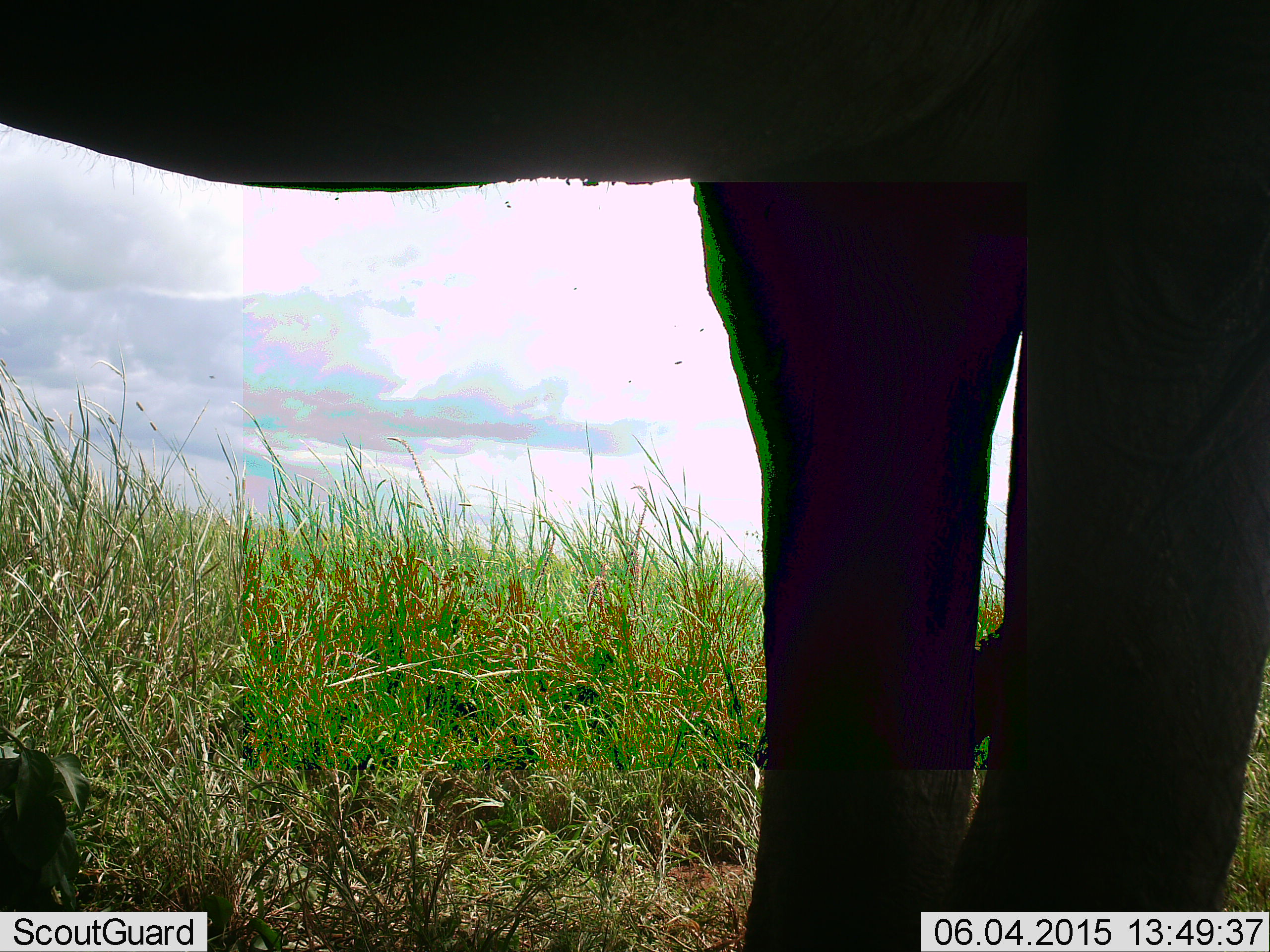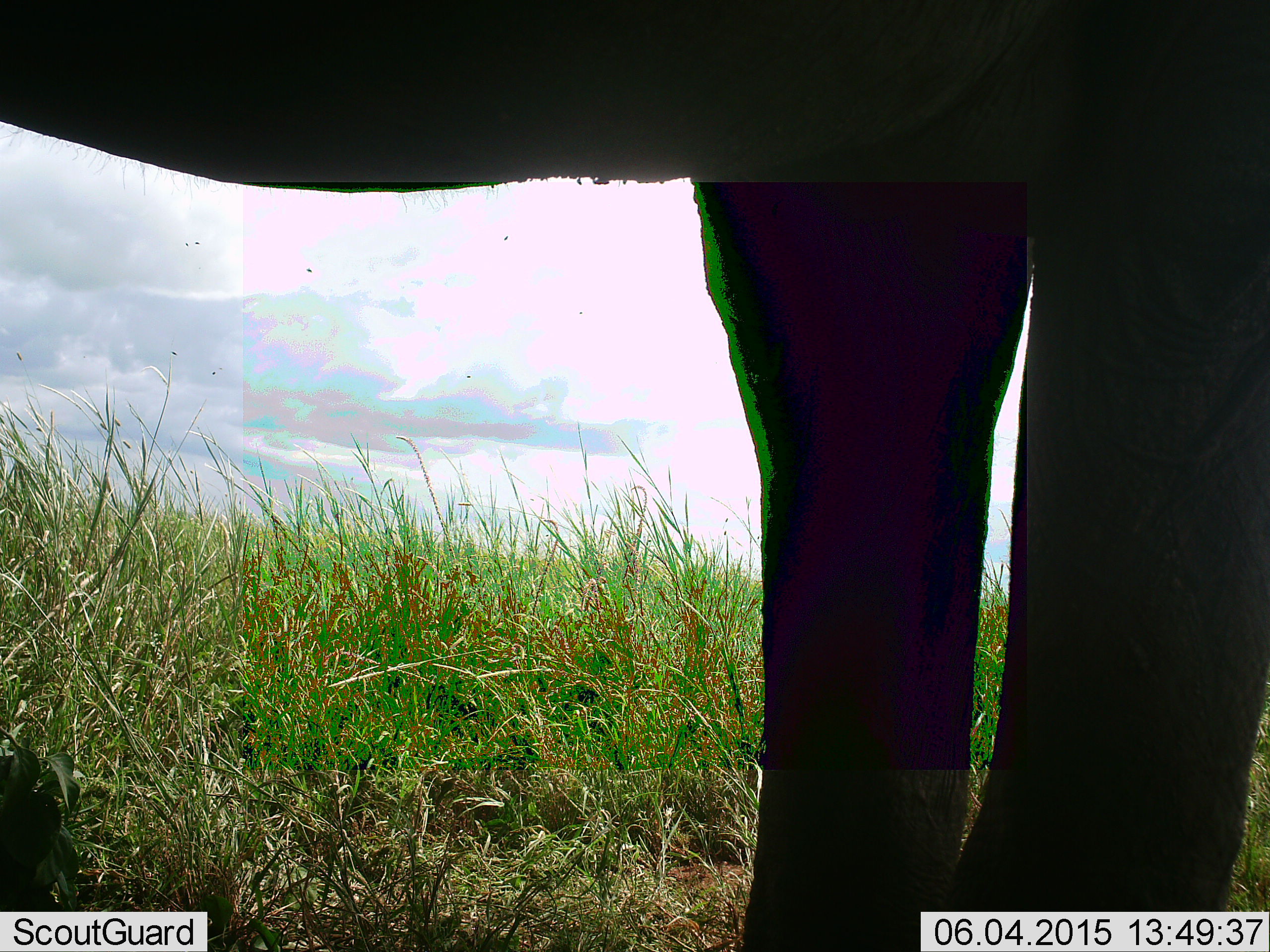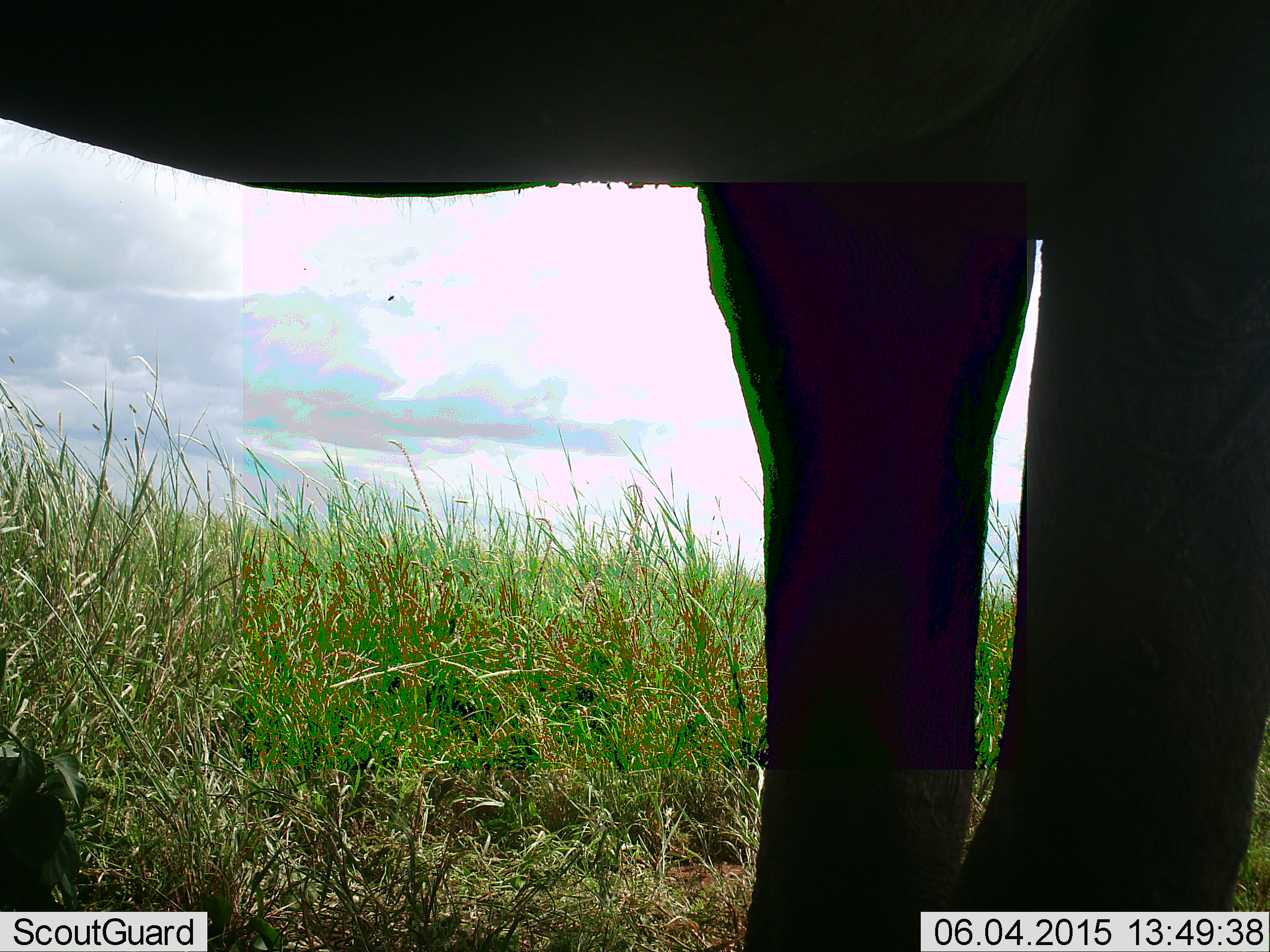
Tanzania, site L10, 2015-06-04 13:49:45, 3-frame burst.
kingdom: Animalia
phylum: Chordata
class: Mammalia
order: Proboscidea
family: Elephantidae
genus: Loxodonta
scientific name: Loxodonta africana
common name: african bush elephant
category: elephant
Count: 1.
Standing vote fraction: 90%.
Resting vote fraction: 0%.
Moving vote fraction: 10%.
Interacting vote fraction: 0%.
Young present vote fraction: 0%.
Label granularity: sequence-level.